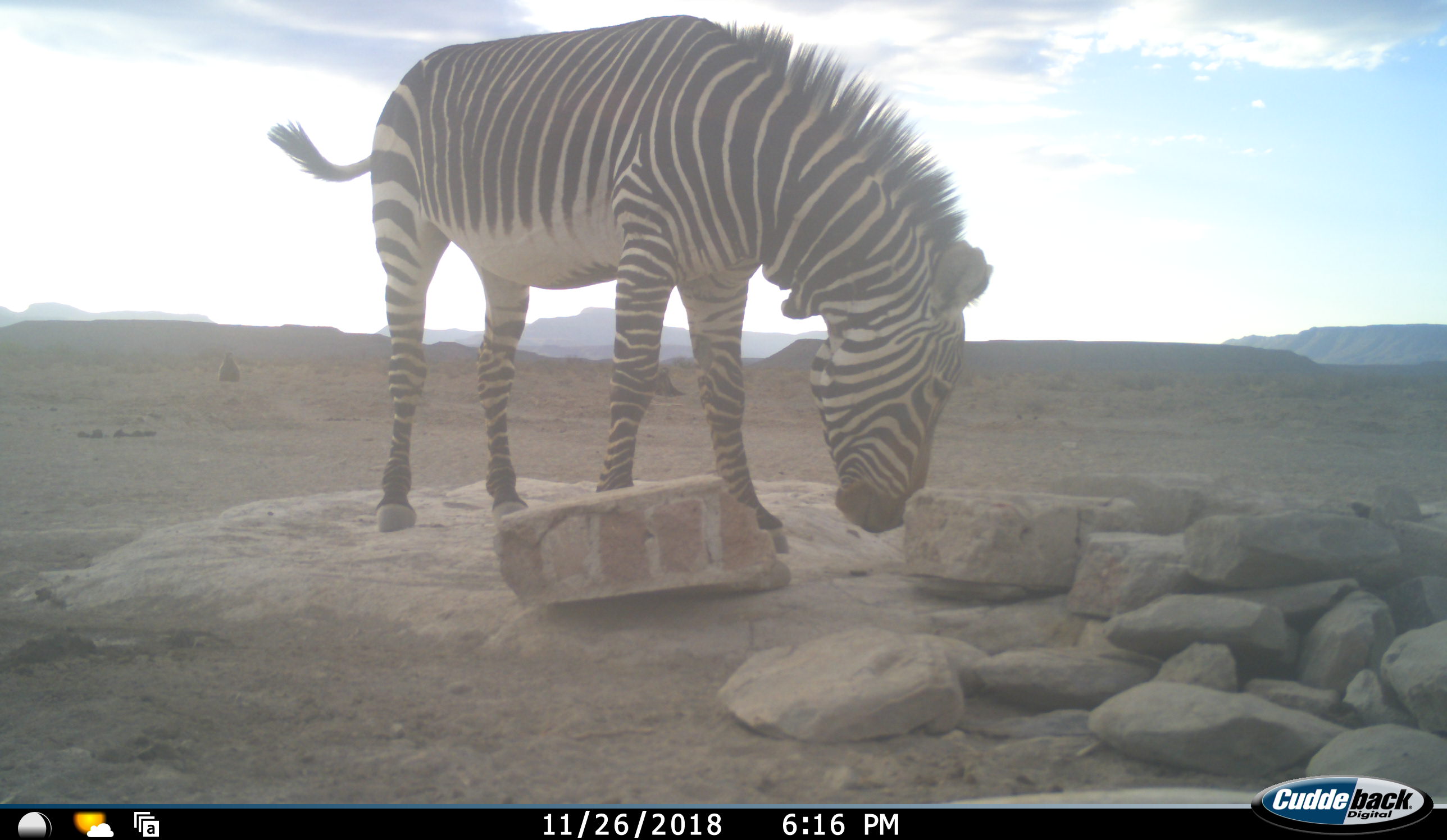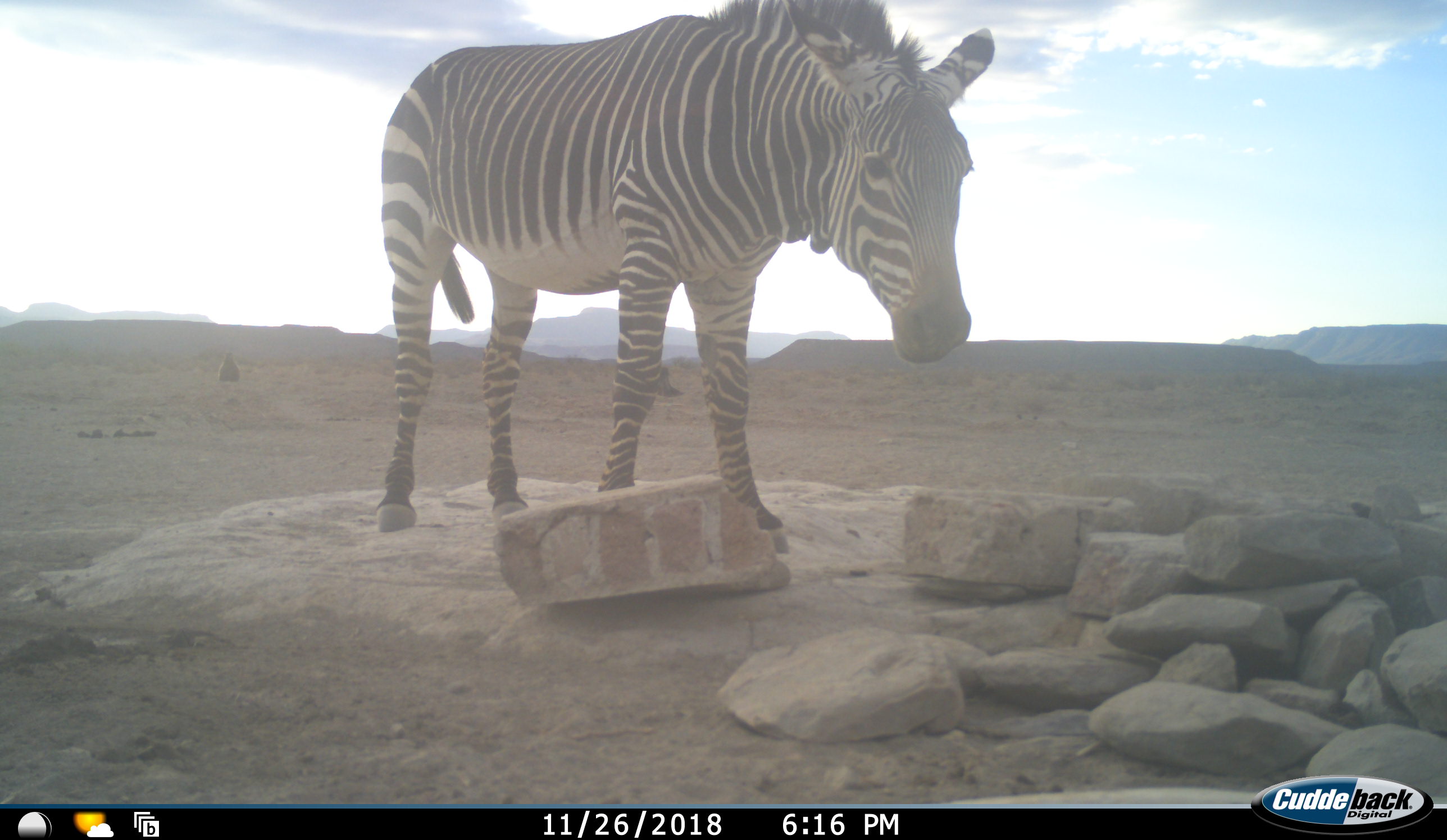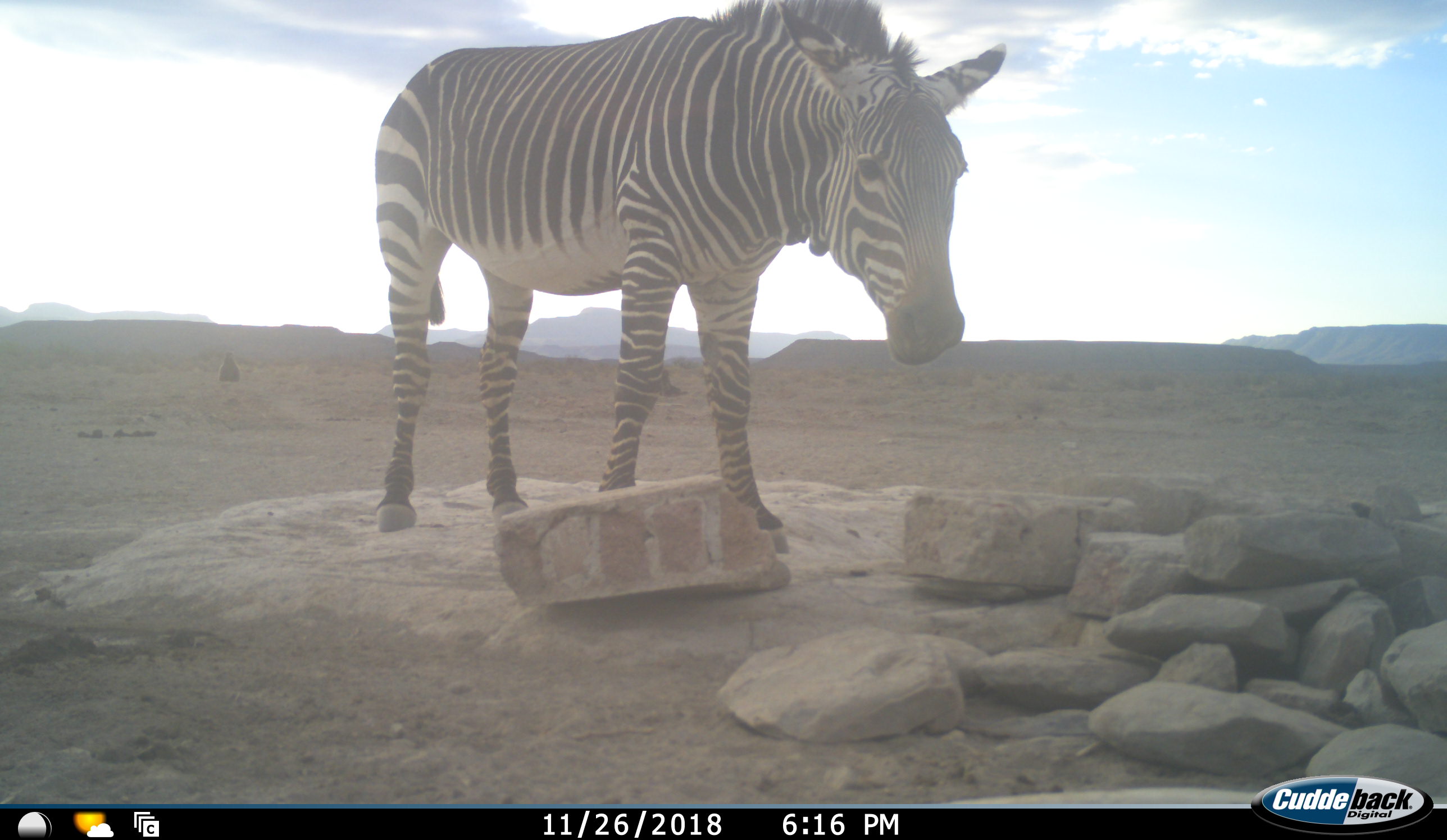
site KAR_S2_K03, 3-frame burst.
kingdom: Animalia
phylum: Chordata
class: Mammalia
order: Perissodactyla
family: Equidae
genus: Equus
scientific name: Equus zebra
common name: mountain zebra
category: zebramountain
Zebramountain (mountain zebra) (Equus zebra), count 1. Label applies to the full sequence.